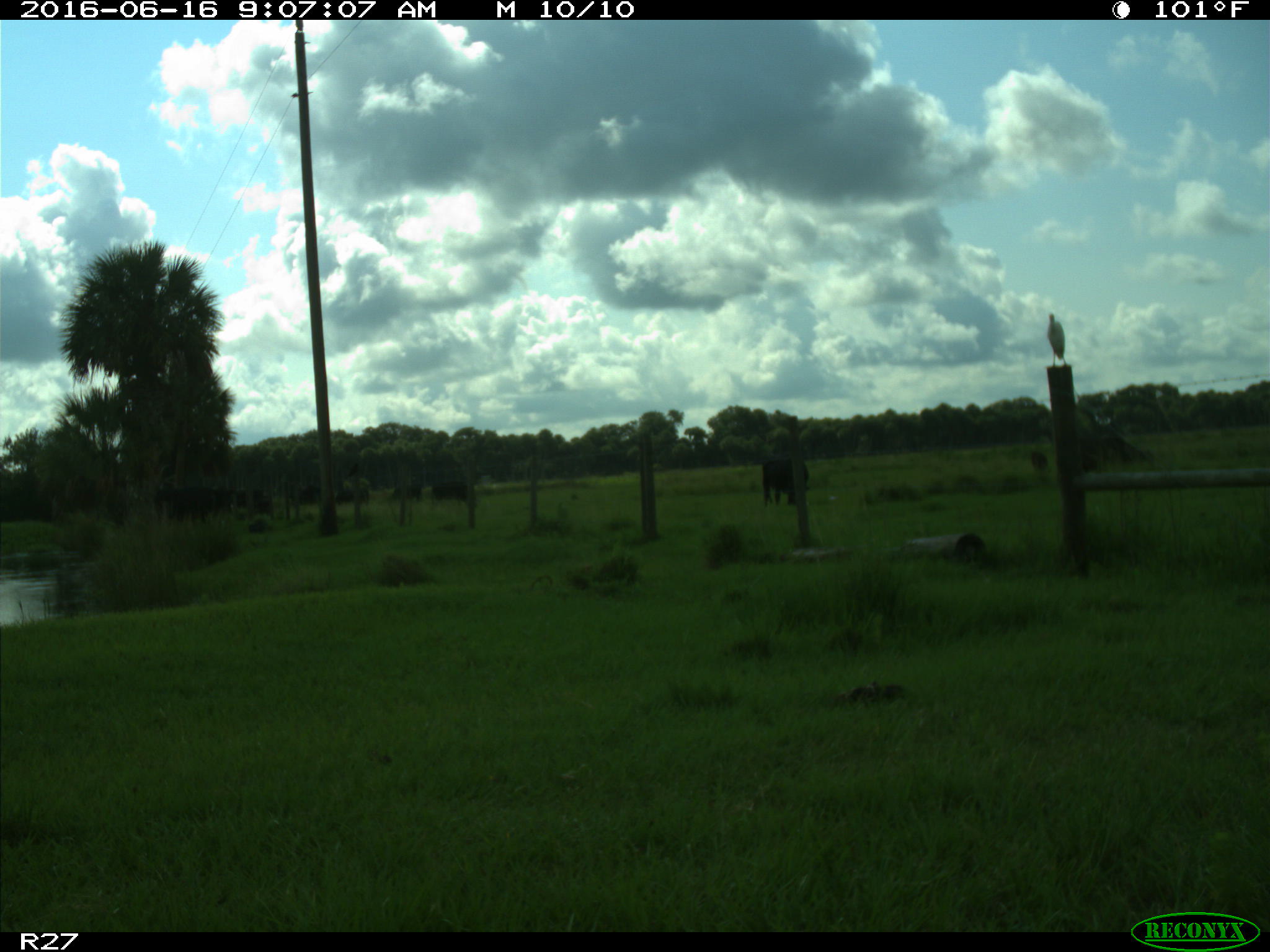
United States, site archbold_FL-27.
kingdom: Animalia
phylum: Chordata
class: Mammalia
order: Artiodactyla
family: Bovidae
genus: Bos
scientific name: Bos taurus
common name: domestic cow